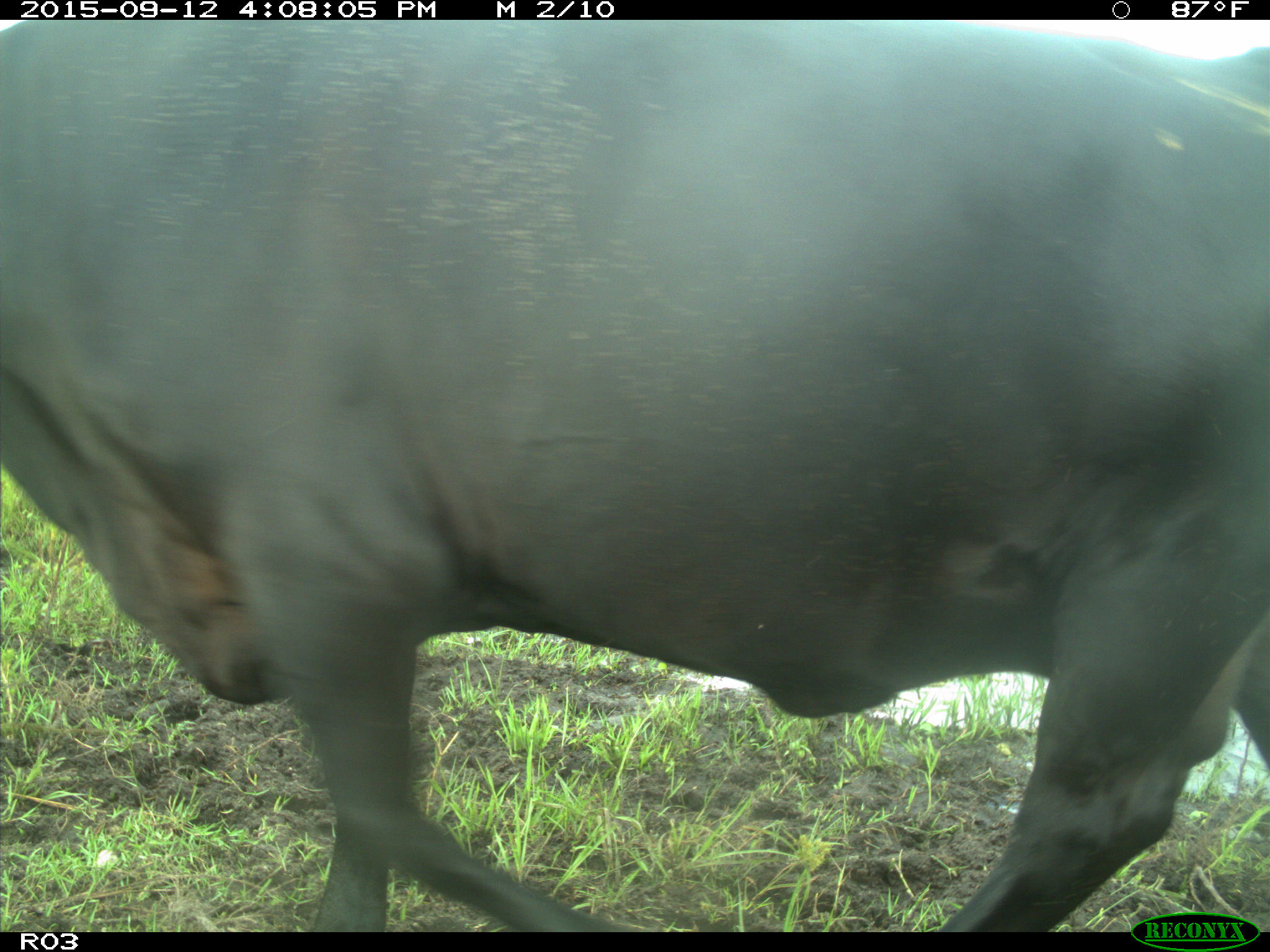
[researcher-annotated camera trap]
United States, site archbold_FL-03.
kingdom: Animalia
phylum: Chordata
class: Mammalia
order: Artiodactyla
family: Bovidae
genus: Bos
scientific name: Bos taurus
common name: domestic cow